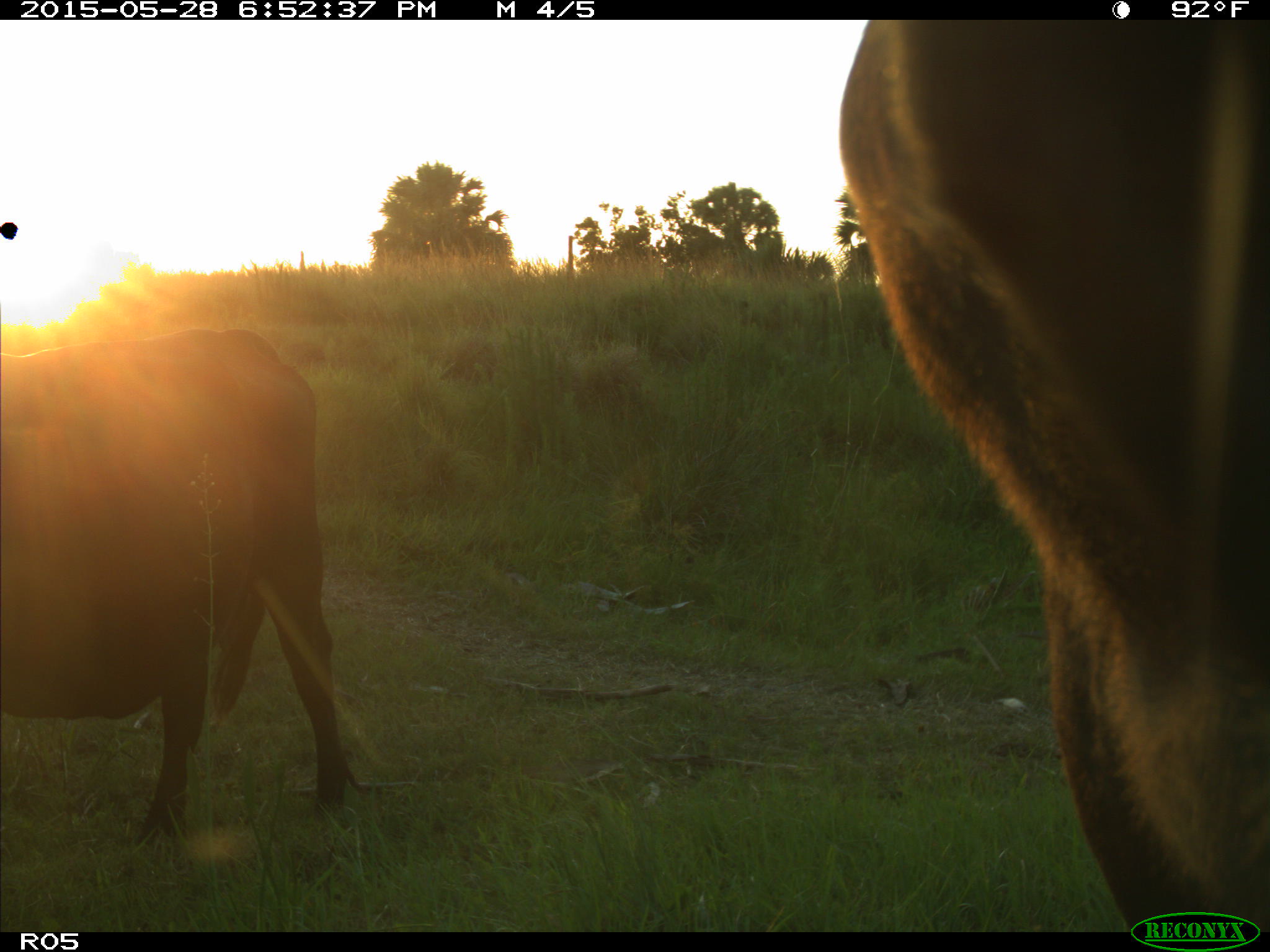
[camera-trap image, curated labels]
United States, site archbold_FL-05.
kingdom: Animalia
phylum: Chordata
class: Mammalia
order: Artiodactyla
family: Bovidae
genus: Bos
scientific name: Bos taurus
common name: domestic cow